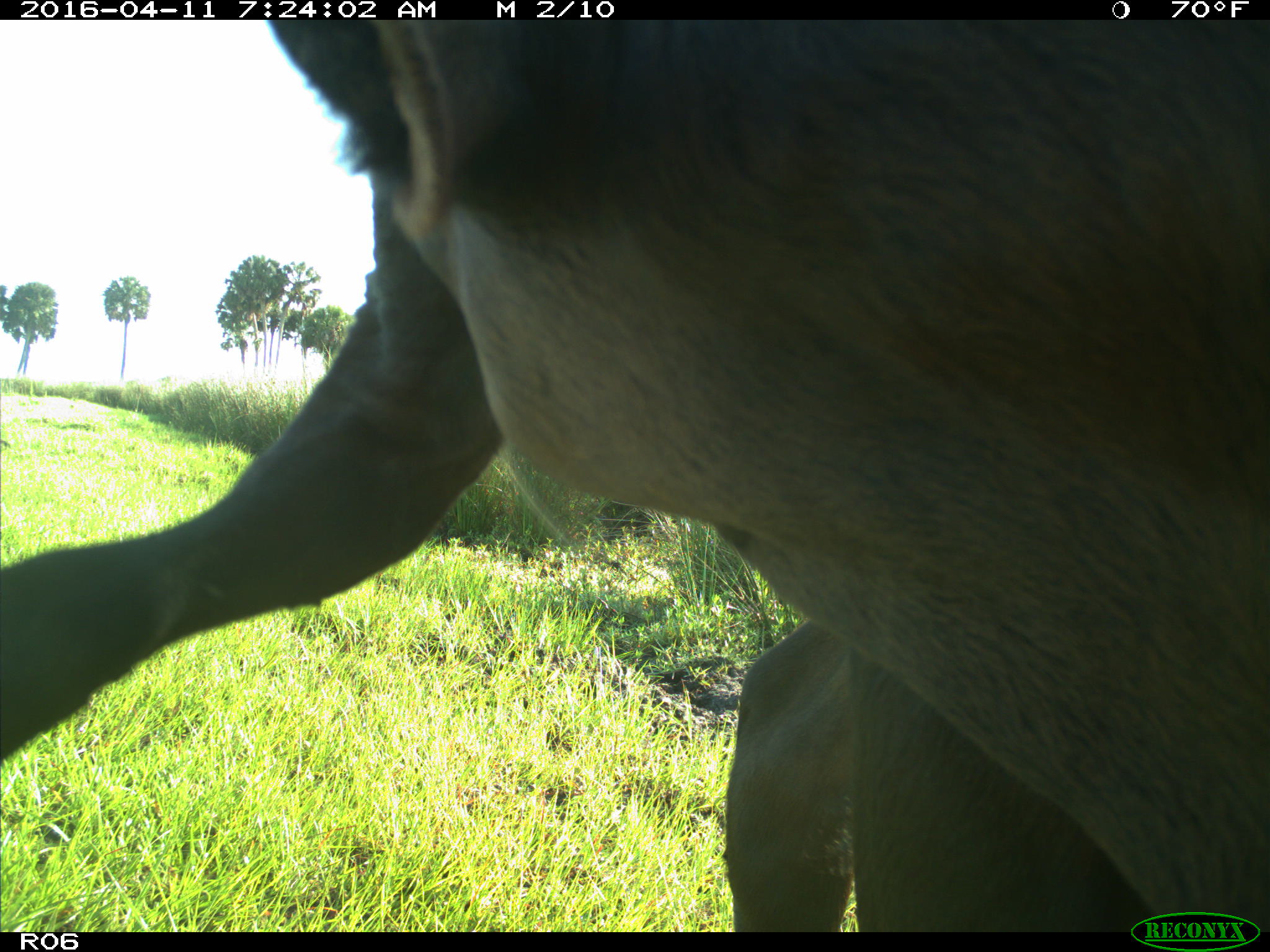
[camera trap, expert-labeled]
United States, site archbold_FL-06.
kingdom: Animalia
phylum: Chordata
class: Mammalia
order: Artiodactyla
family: Bovidae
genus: Bos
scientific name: Bos taurus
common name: domestic cow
Bos taurus (domestic cow).